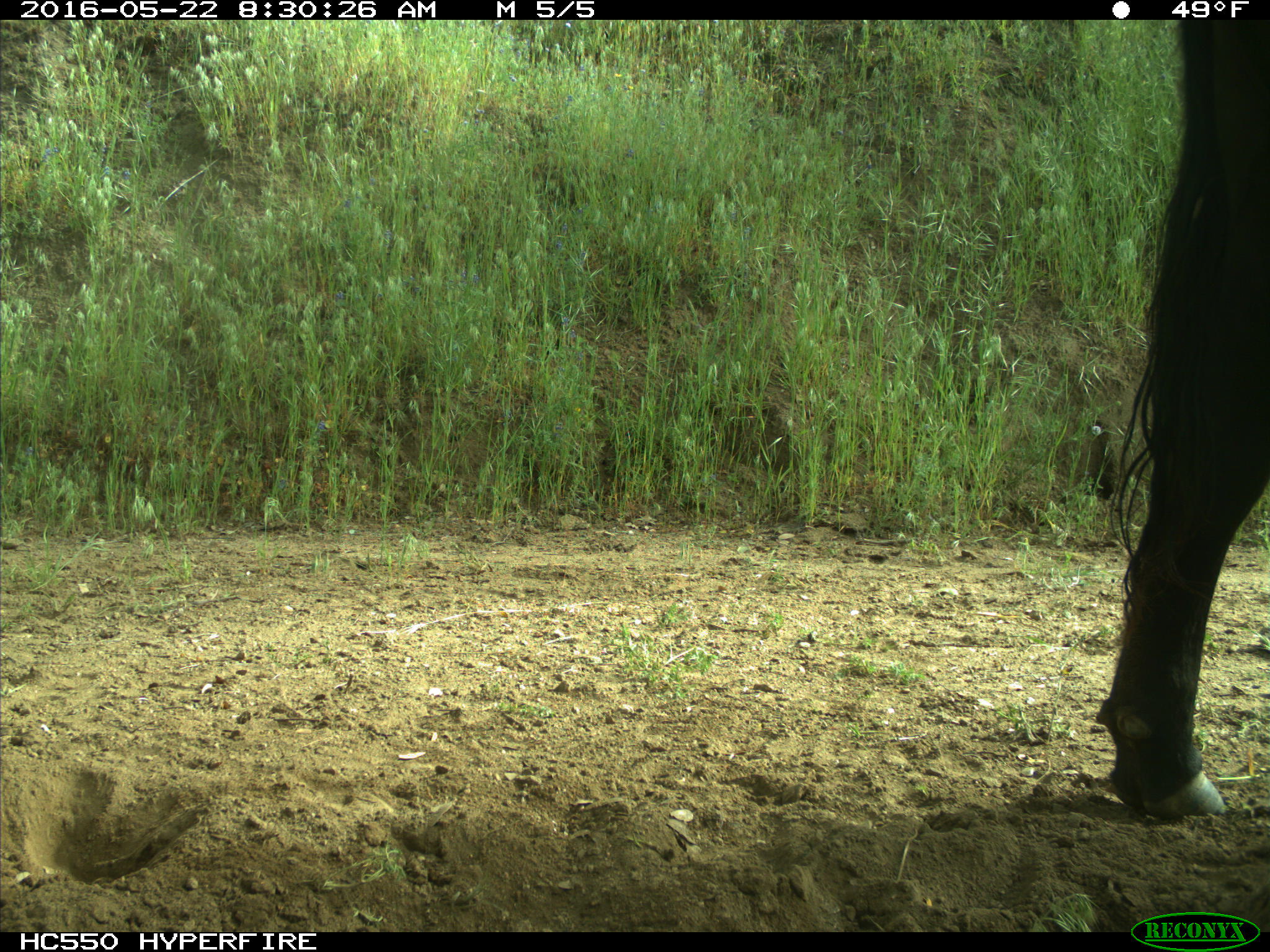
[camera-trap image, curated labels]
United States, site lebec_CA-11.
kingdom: Animalia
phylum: Chordata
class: Mammalia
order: Artiodactyla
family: Bovidae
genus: Bos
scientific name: Bos taurus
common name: domestic cow